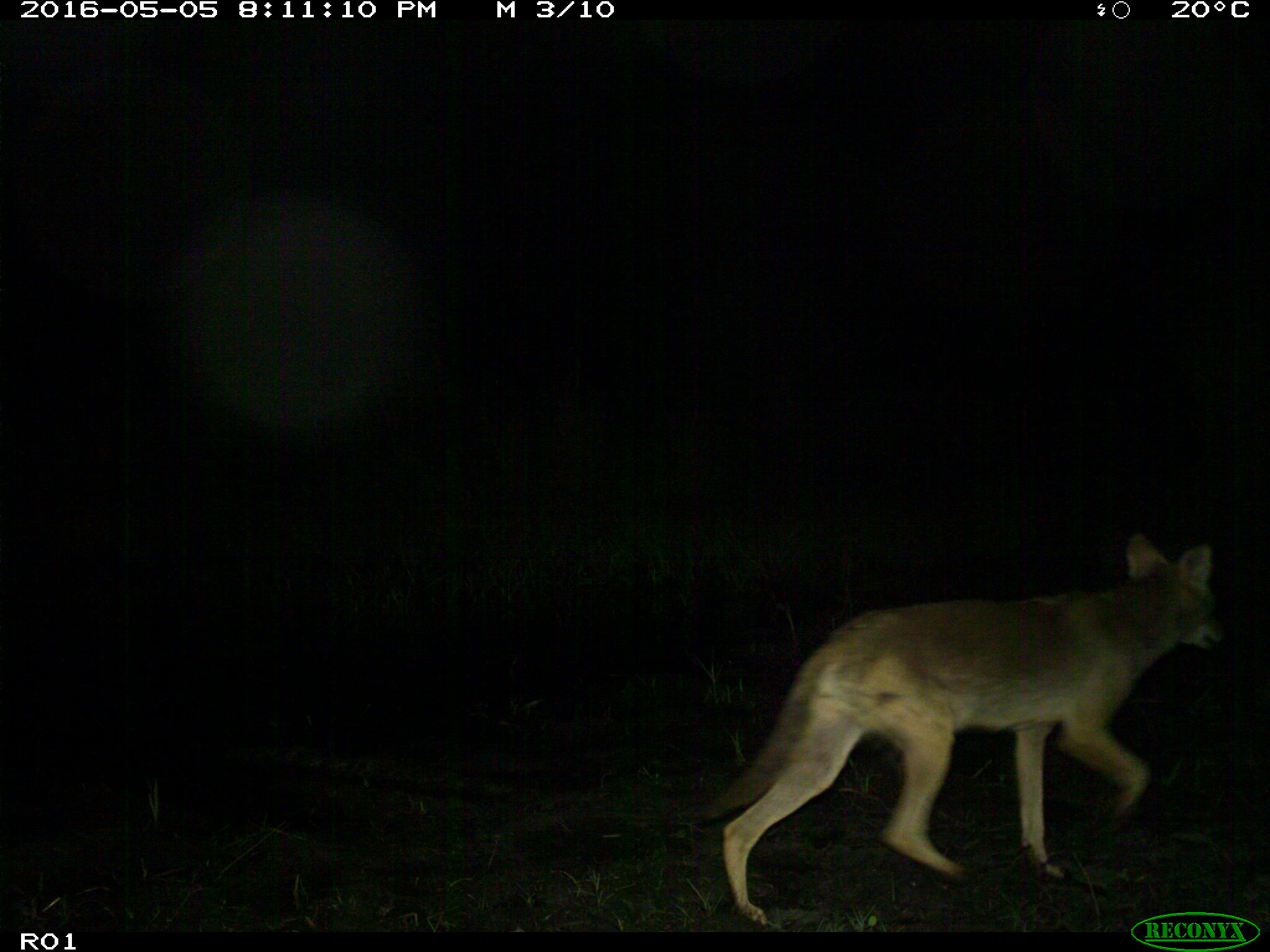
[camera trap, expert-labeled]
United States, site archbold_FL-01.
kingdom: Animalia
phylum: Chordata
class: Mammalia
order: Carnivora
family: Canidae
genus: Canis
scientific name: Canis latrans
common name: coyote